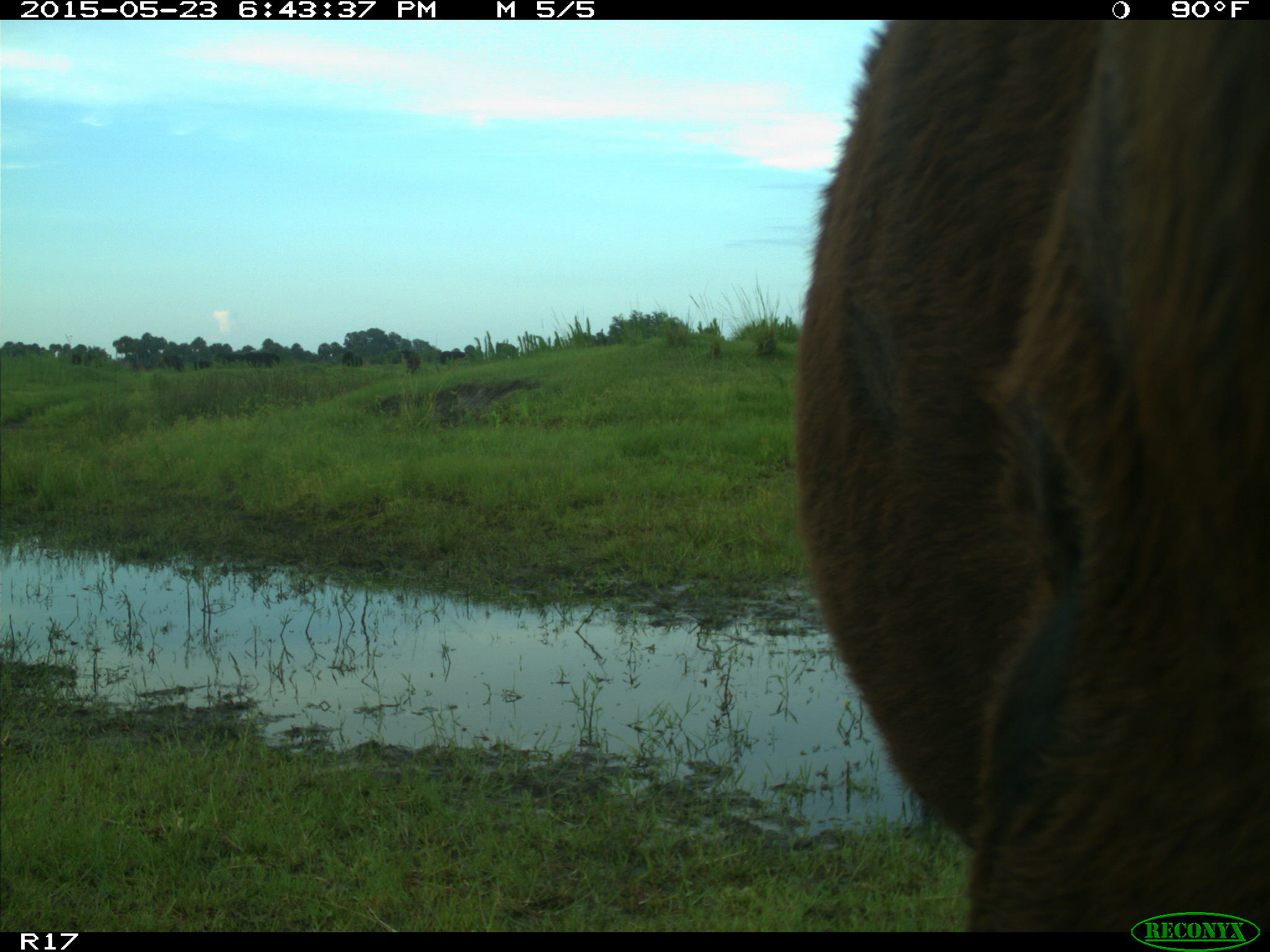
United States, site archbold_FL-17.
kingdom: Animalia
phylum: Chordata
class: Mammalia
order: Artiodactyla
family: Bovidae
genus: Bos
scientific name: Bos taurus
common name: domestic cow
Bos taurus (domestic cow).